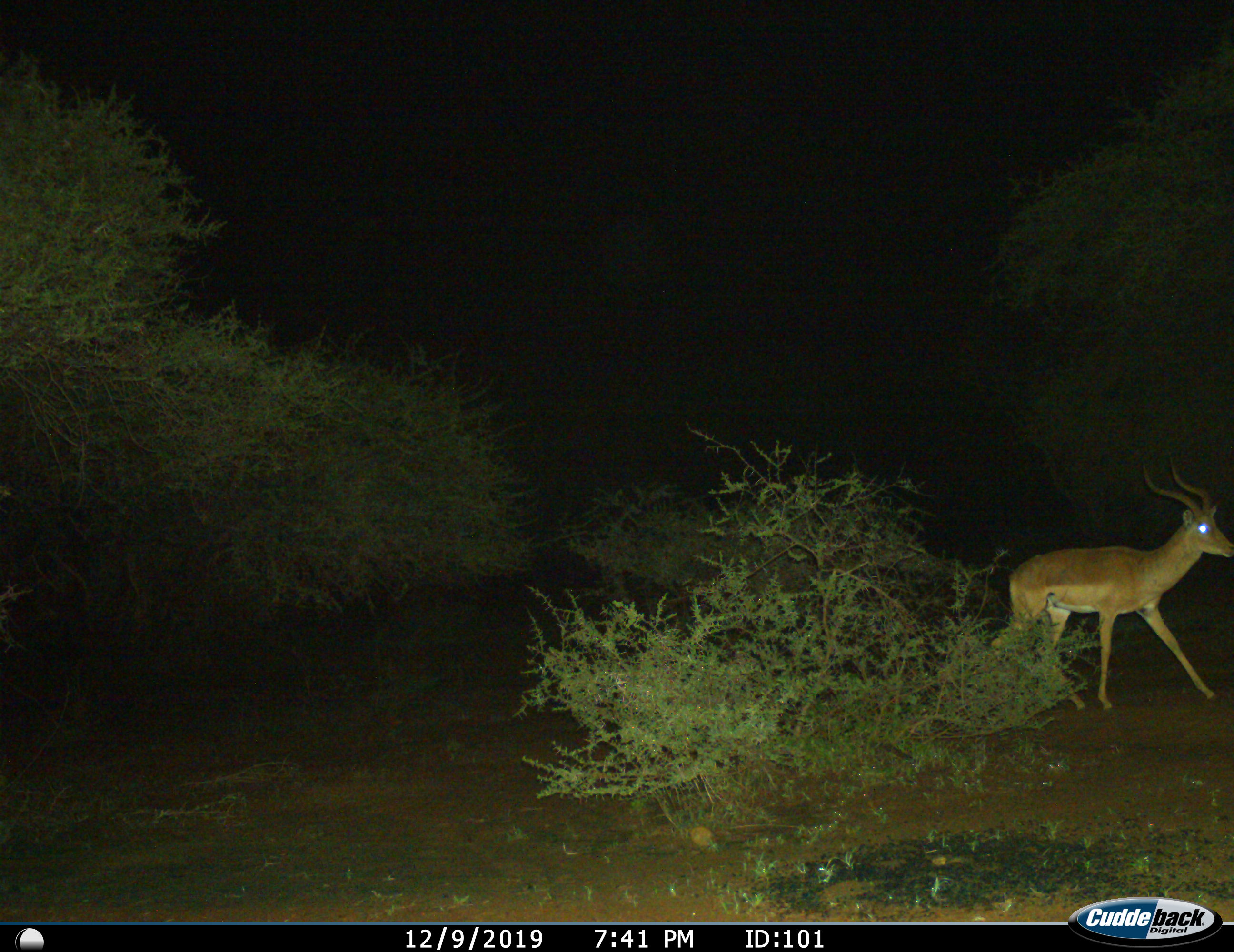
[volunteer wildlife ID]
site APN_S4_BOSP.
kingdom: Animalia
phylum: Chordata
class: Mammalia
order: Artiodactyla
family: Bovidae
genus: Aepyceros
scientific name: Aepyceros melampus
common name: impala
Impala (Aepyceros melampus), count 1. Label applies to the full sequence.